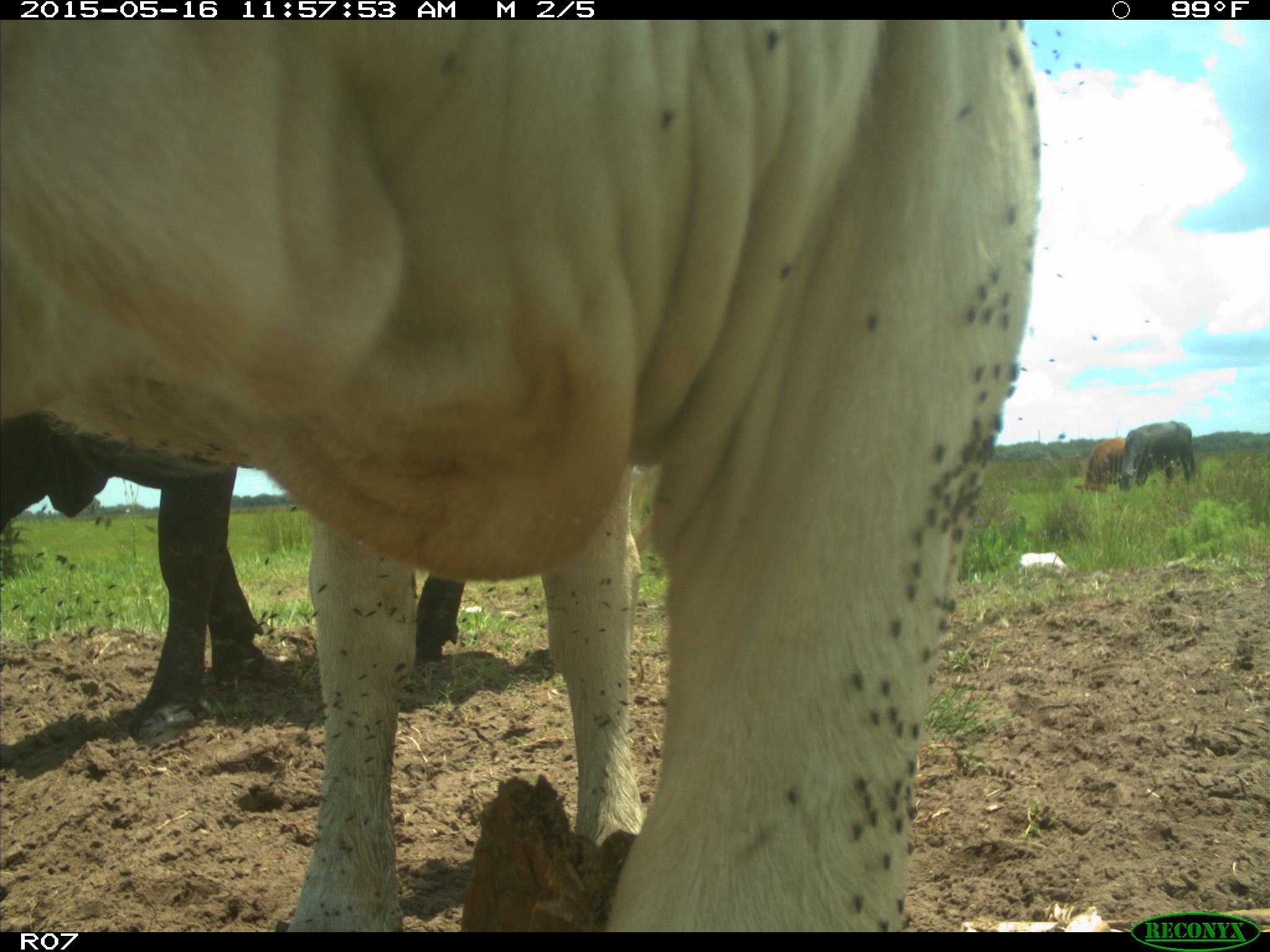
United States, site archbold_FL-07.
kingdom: Animalia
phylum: Chordata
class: Mammalia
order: Artiodactyla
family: Bovidae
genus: Bos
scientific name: Bos taurus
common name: domestic cow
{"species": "Bos taurus (domestic cow)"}